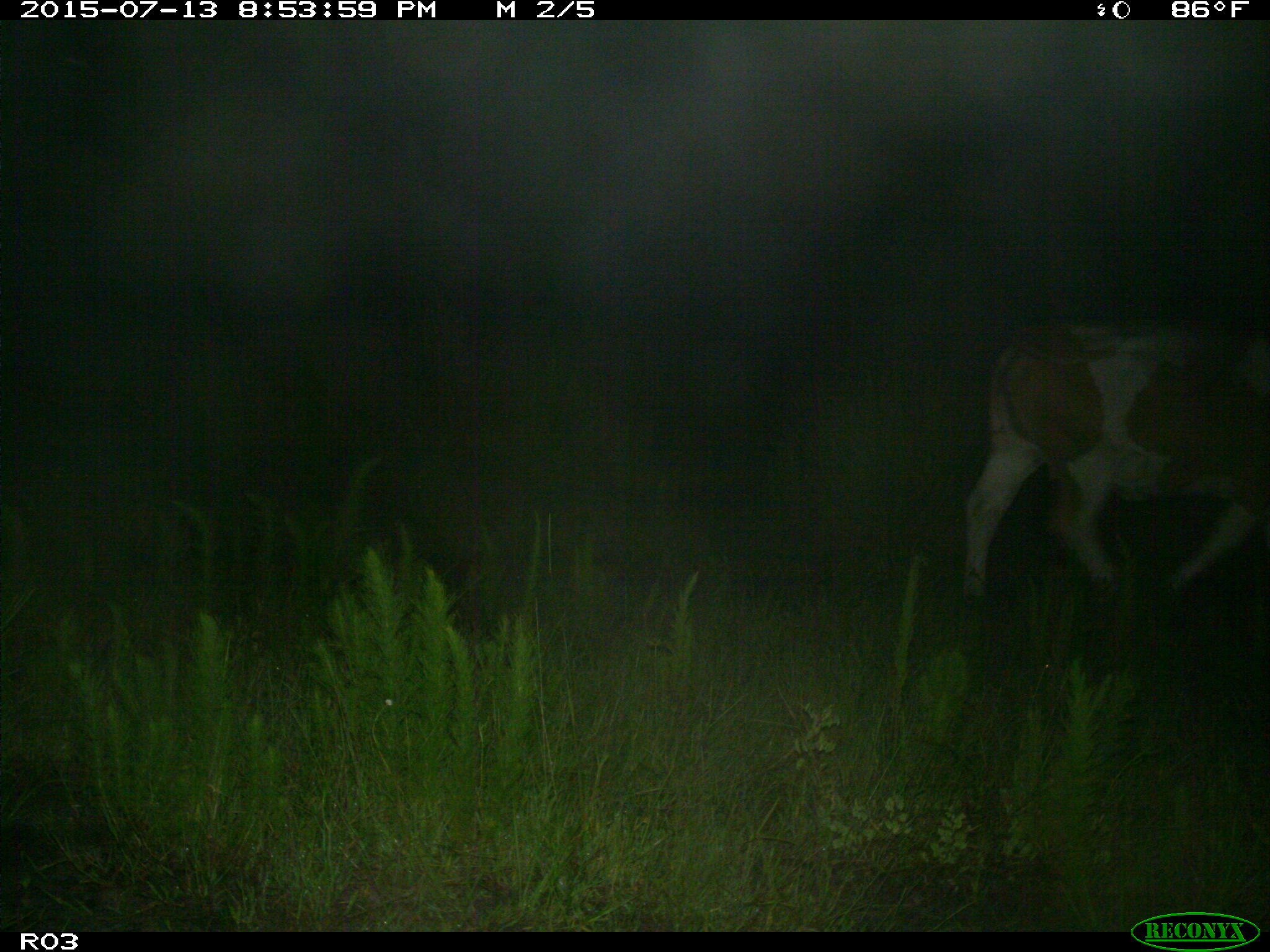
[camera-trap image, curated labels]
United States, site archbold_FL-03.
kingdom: Animalia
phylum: Chordata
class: Mammalia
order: Artiodactyla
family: Bovidae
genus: Bos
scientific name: Bos taurus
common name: domestic cow